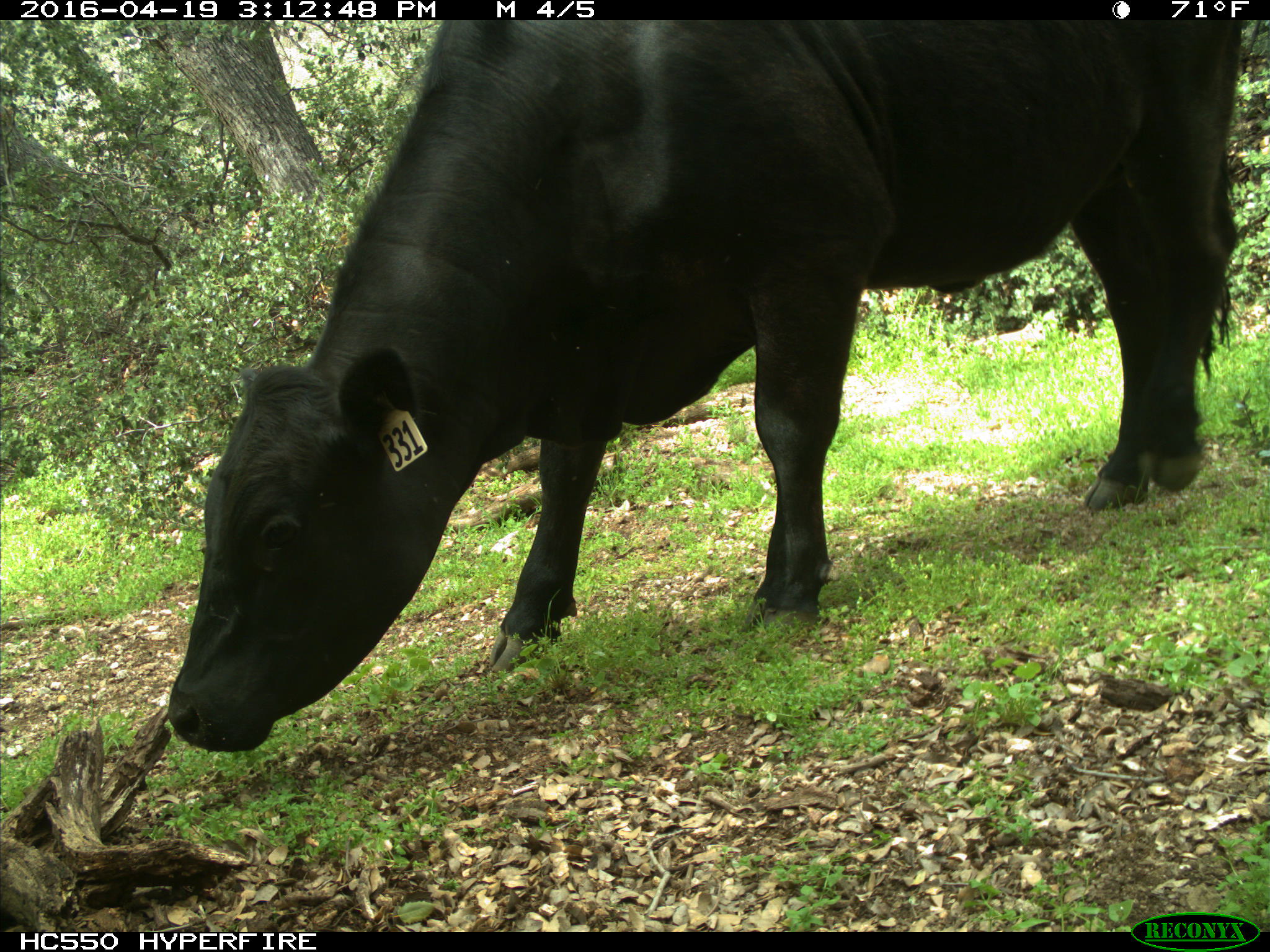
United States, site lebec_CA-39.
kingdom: Animalia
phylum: Chordata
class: Mammalia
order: Artiodactyla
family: Bovidae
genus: Bos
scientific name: Bos taurus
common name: domestic cow